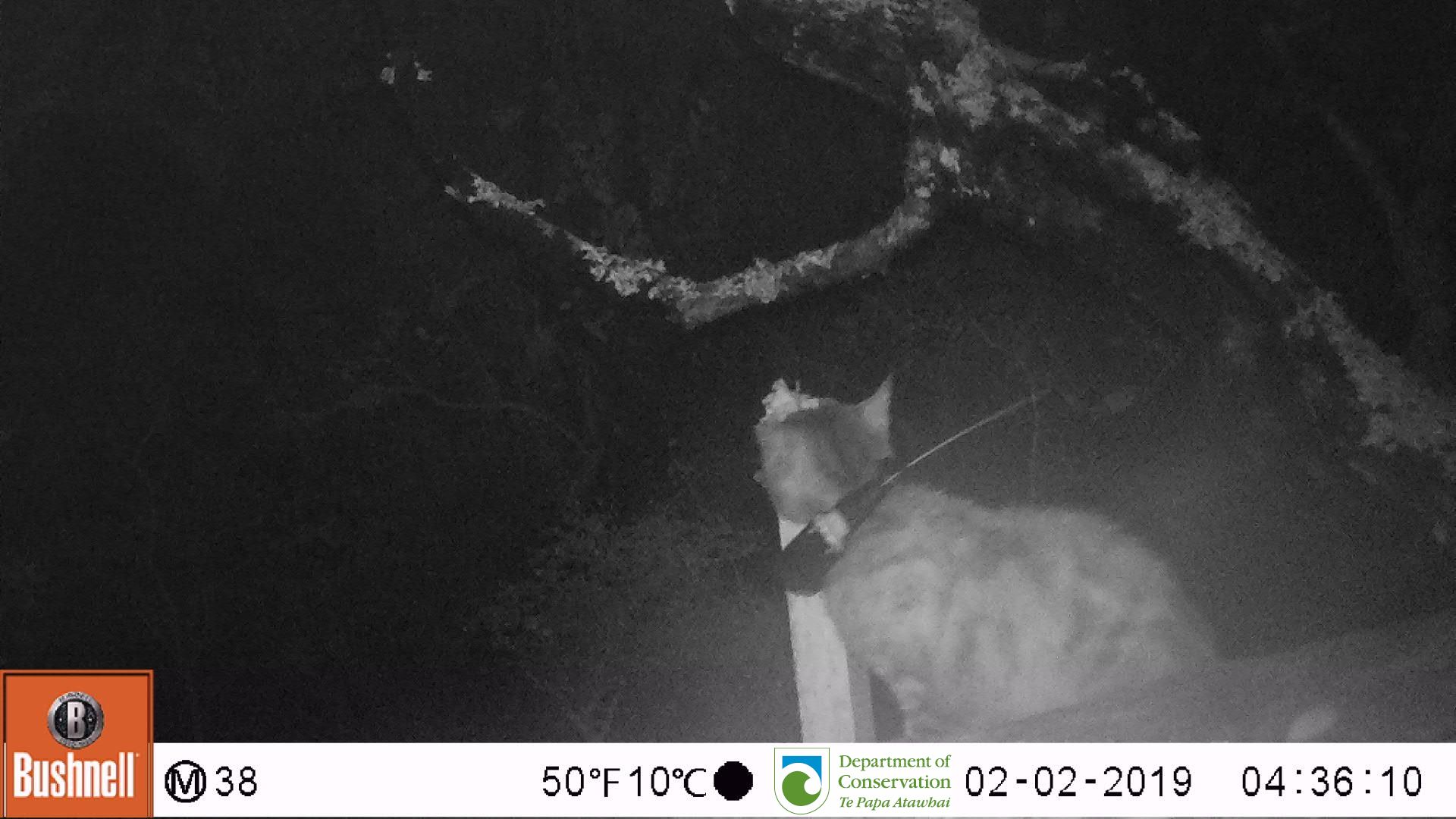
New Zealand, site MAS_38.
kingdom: Animalia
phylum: Chordata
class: Mammalia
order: Carnivora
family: Felidae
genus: Felis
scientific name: Felis catus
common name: domestic cat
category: cat